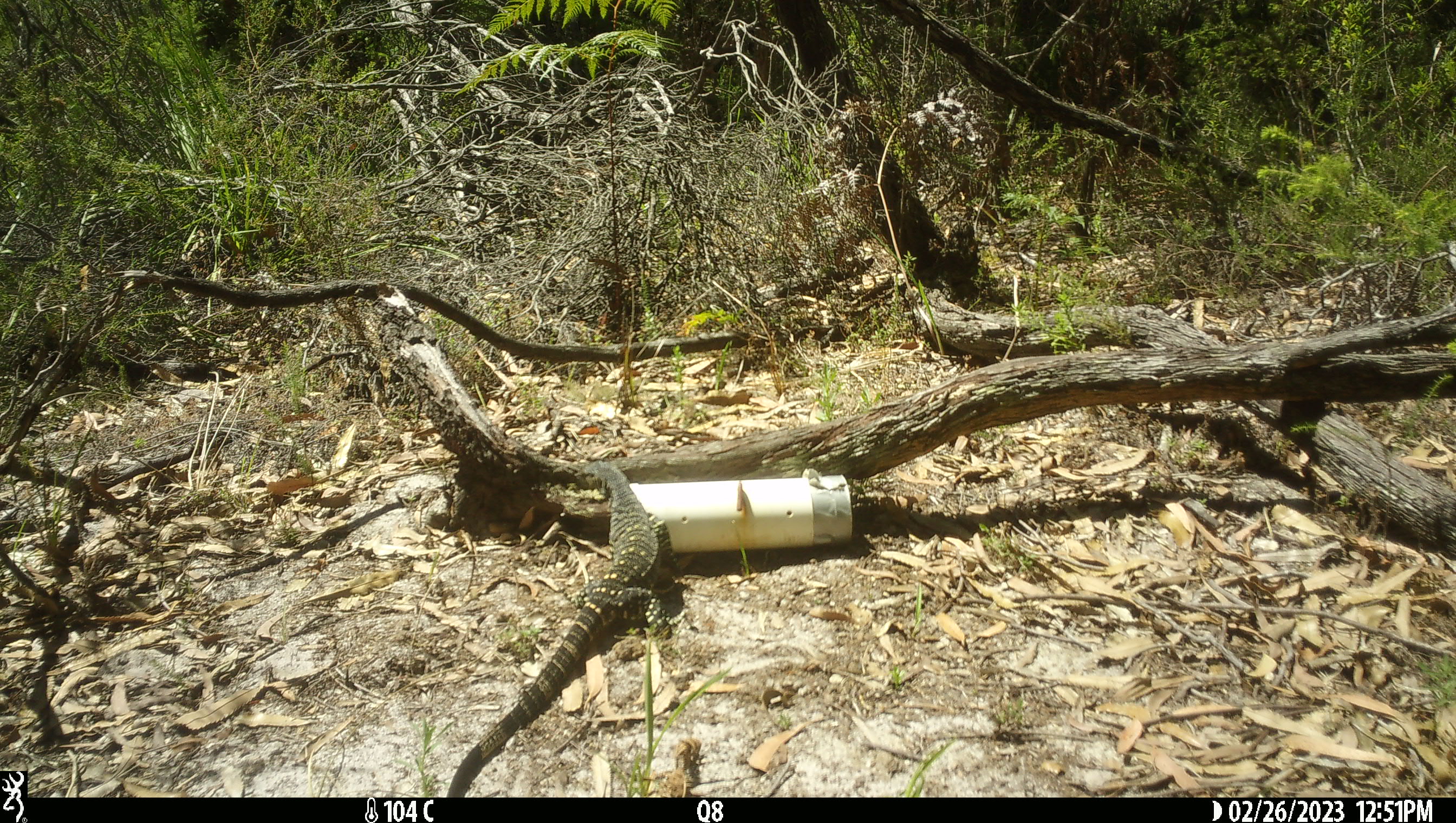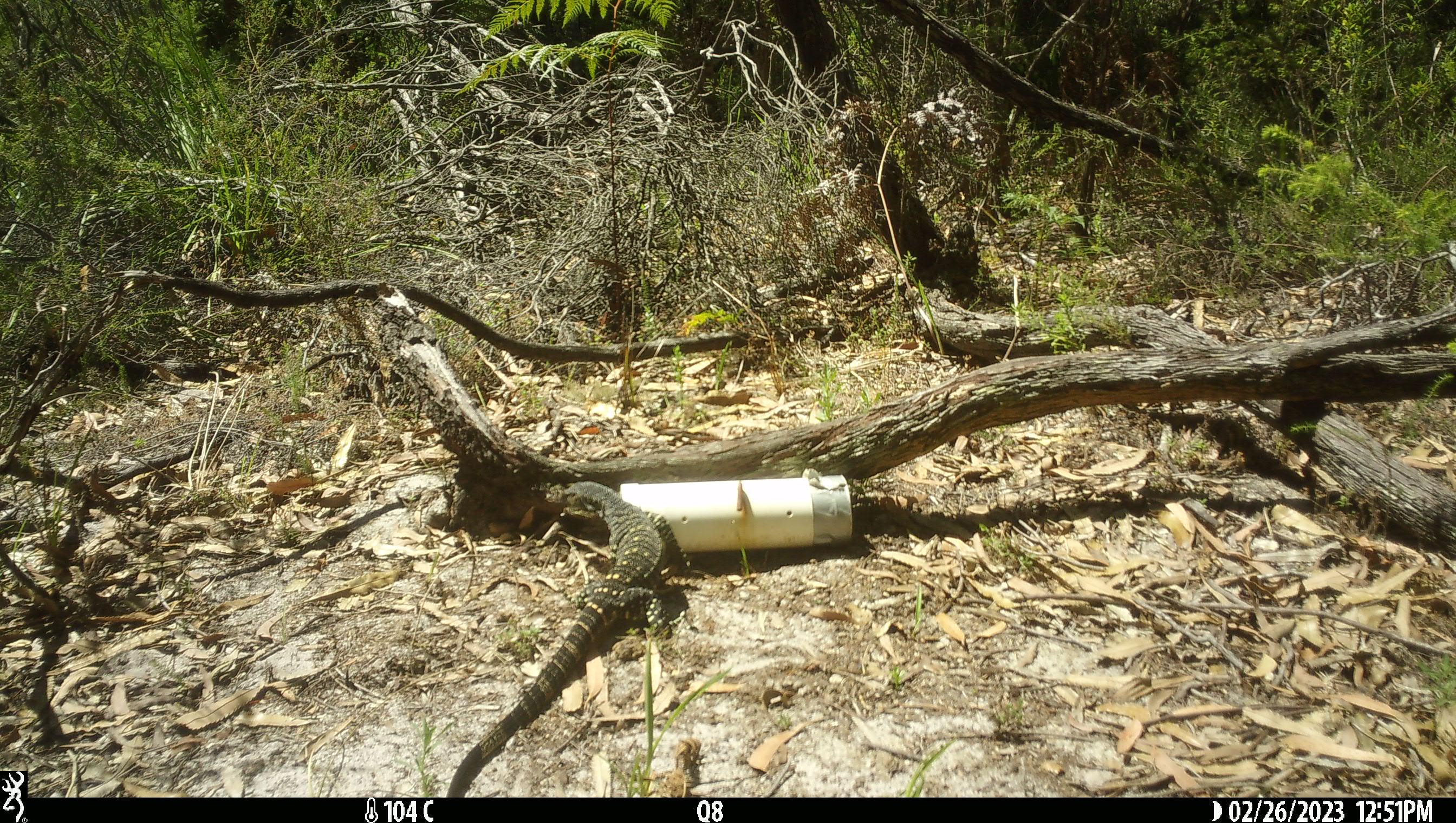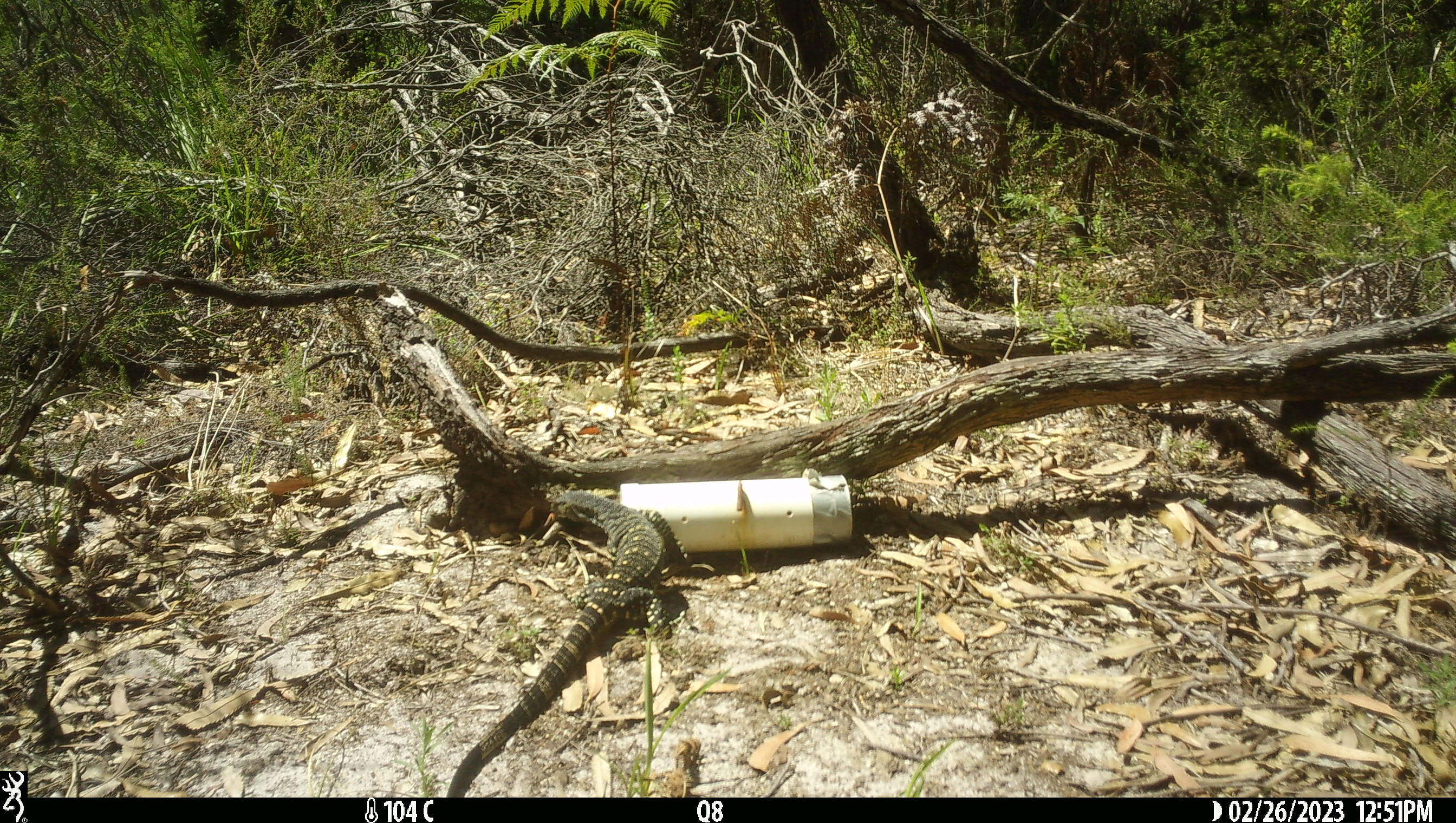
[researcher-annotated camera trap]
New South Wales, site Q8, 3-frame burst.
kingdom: Animalia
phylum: Chordata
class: Reptilia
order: Squamata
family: Varanidae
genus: Varanus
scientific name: Varanus varius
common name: lace monitor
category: goanna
Goanna (lace monitor) (Varanus varius).